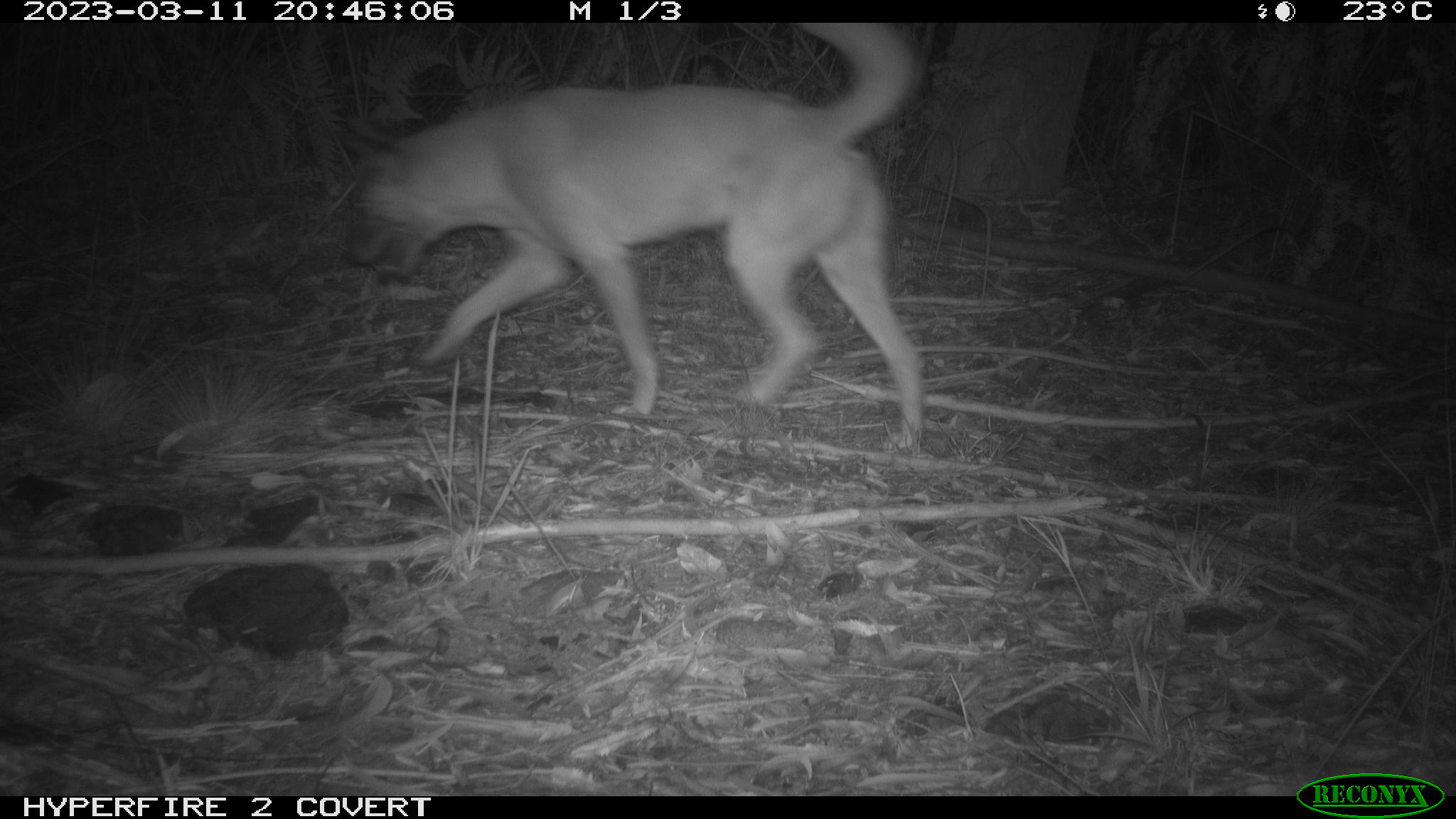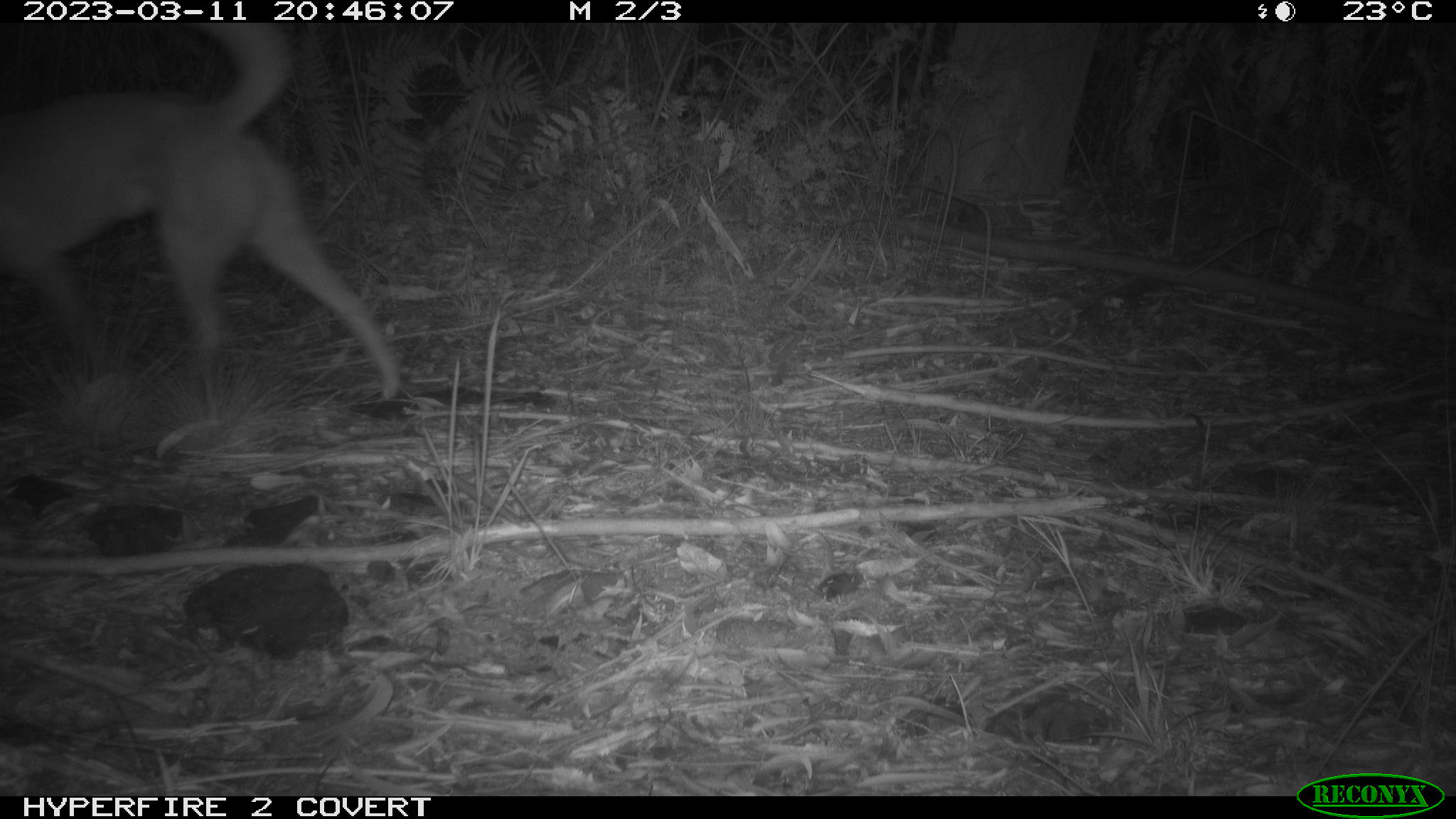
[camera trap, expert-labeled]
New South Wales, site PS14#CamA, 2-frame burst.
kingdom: Animalia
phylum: Chordata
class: Mammalia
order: Carnivora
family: Canidae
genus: Canis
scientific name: Canis familiaris dingo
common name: dingo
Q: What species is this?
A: Dingo (Canis familiaris dingo).